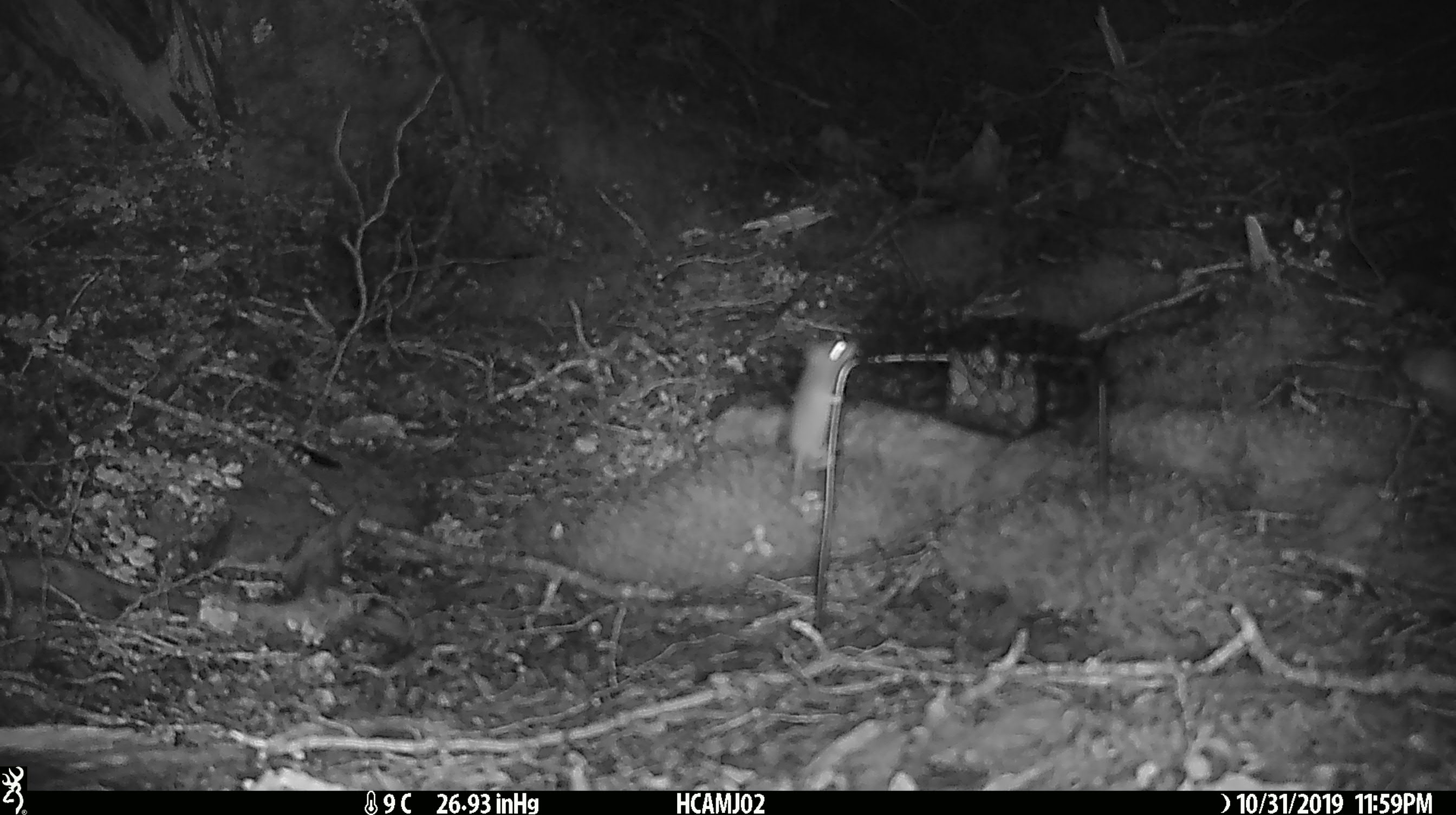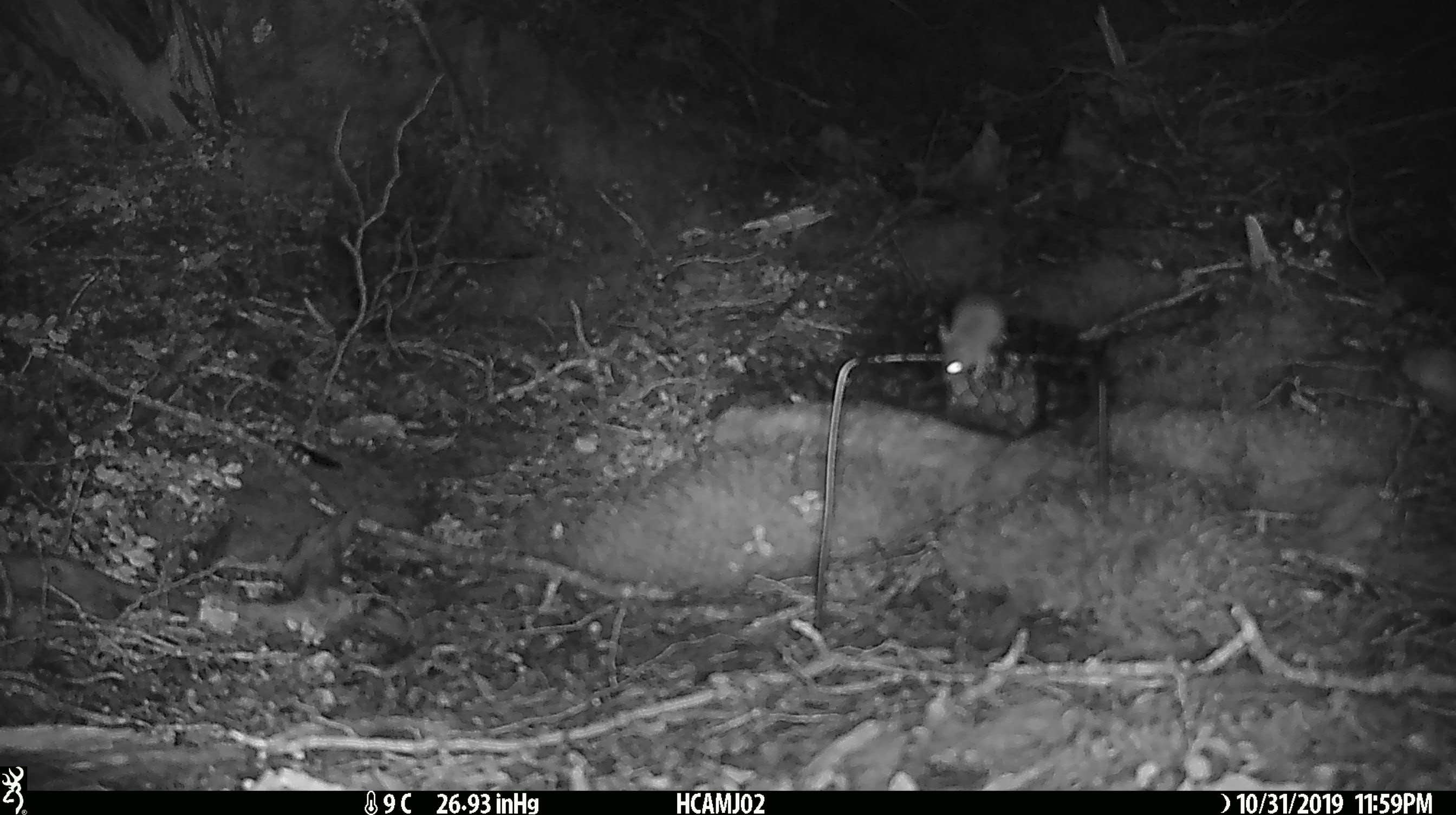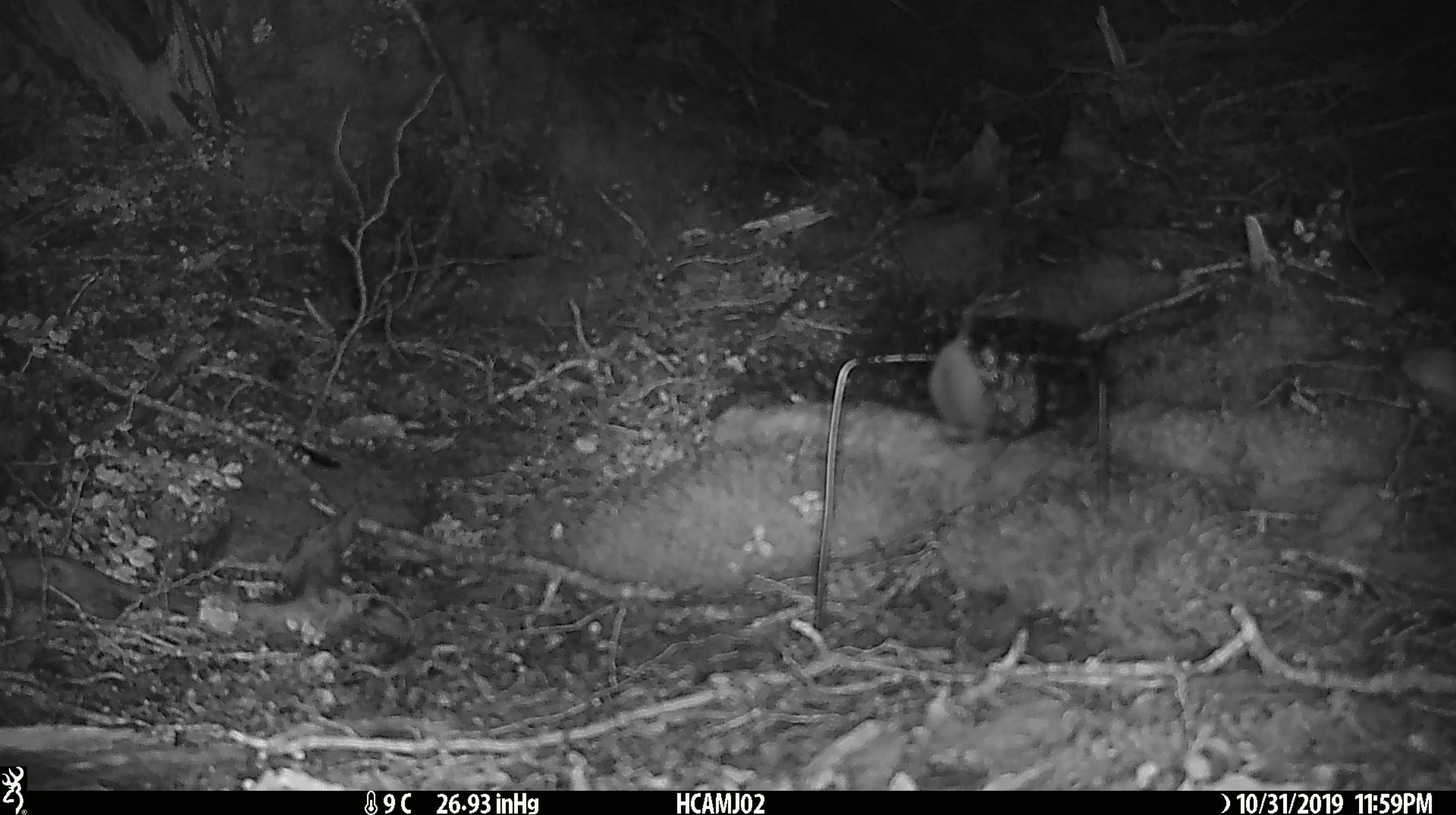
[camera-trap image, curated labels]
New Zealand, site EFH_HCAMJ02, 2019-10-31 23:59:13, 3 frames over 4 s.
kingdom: Animalia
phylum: Chordata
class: Mammalia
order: Rodentia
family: Muridae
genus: Mus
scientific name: Mus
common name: mouse